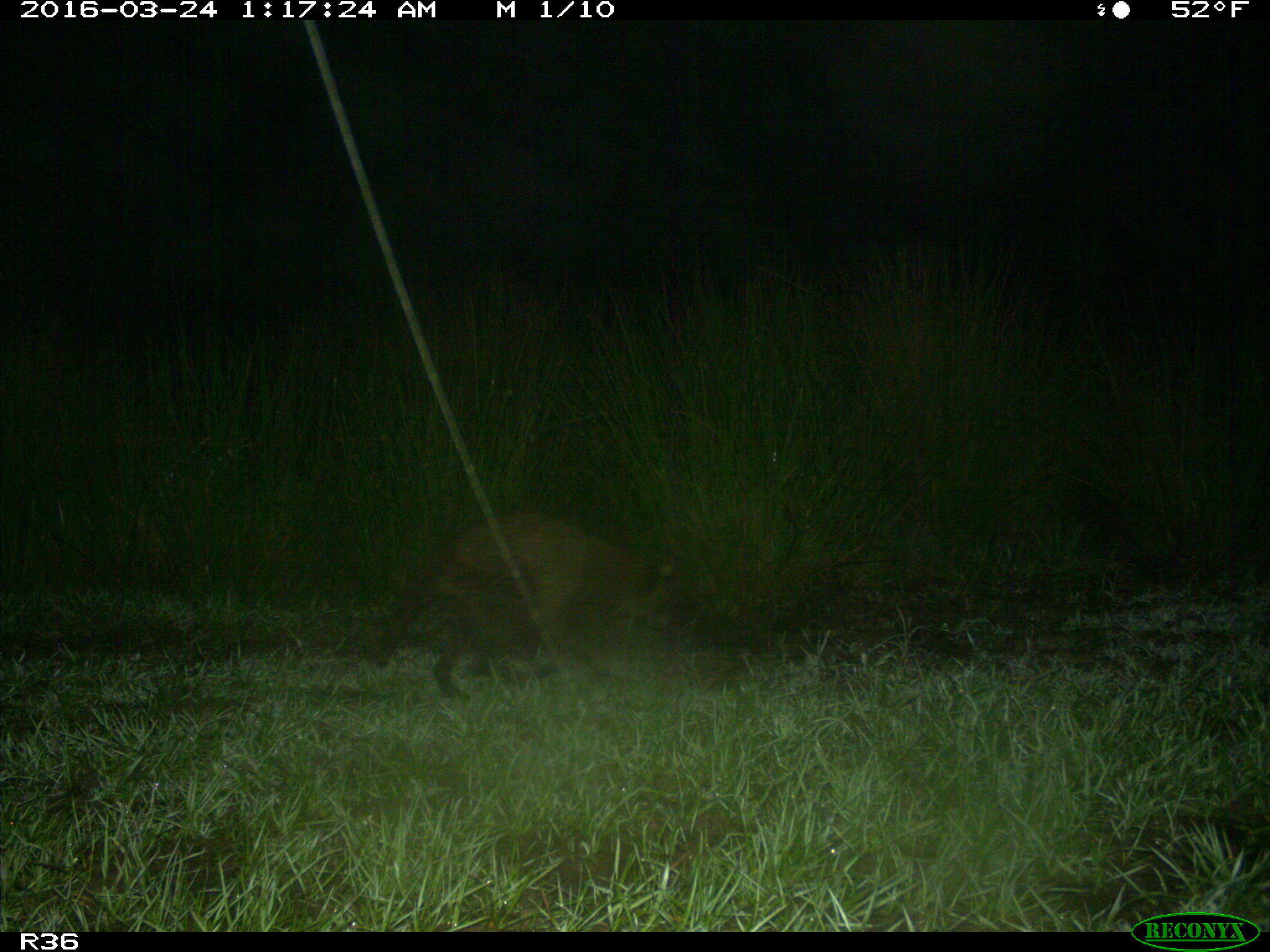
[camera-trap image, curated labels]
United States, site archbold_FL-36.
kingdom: Animalia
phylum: Chordata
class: Mammalia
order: Carnivora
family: Procyonidae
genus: Procyon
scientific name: Procyon lotor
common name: common raccoon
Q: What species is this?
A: Procyon lotor (common raccoon).